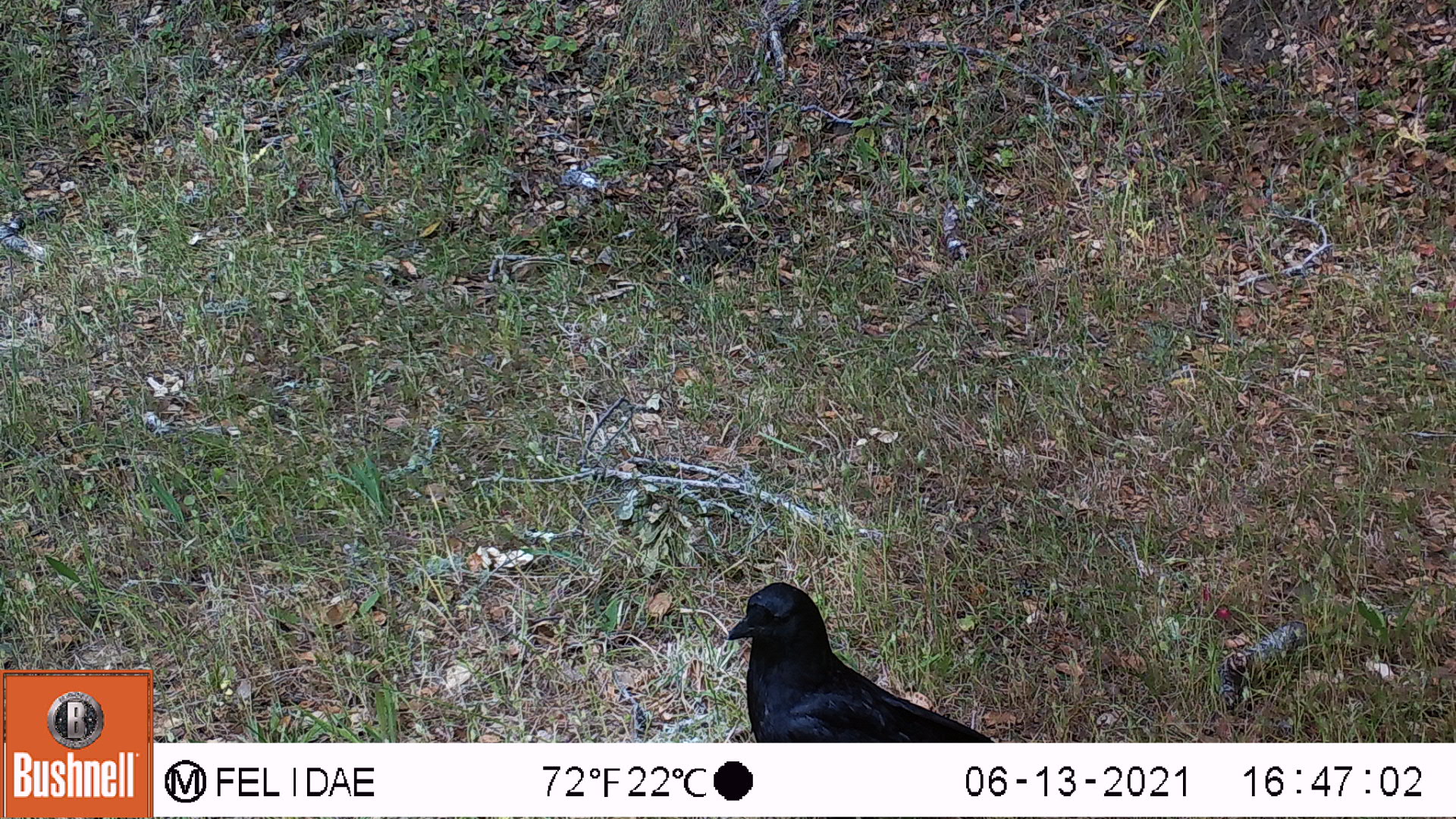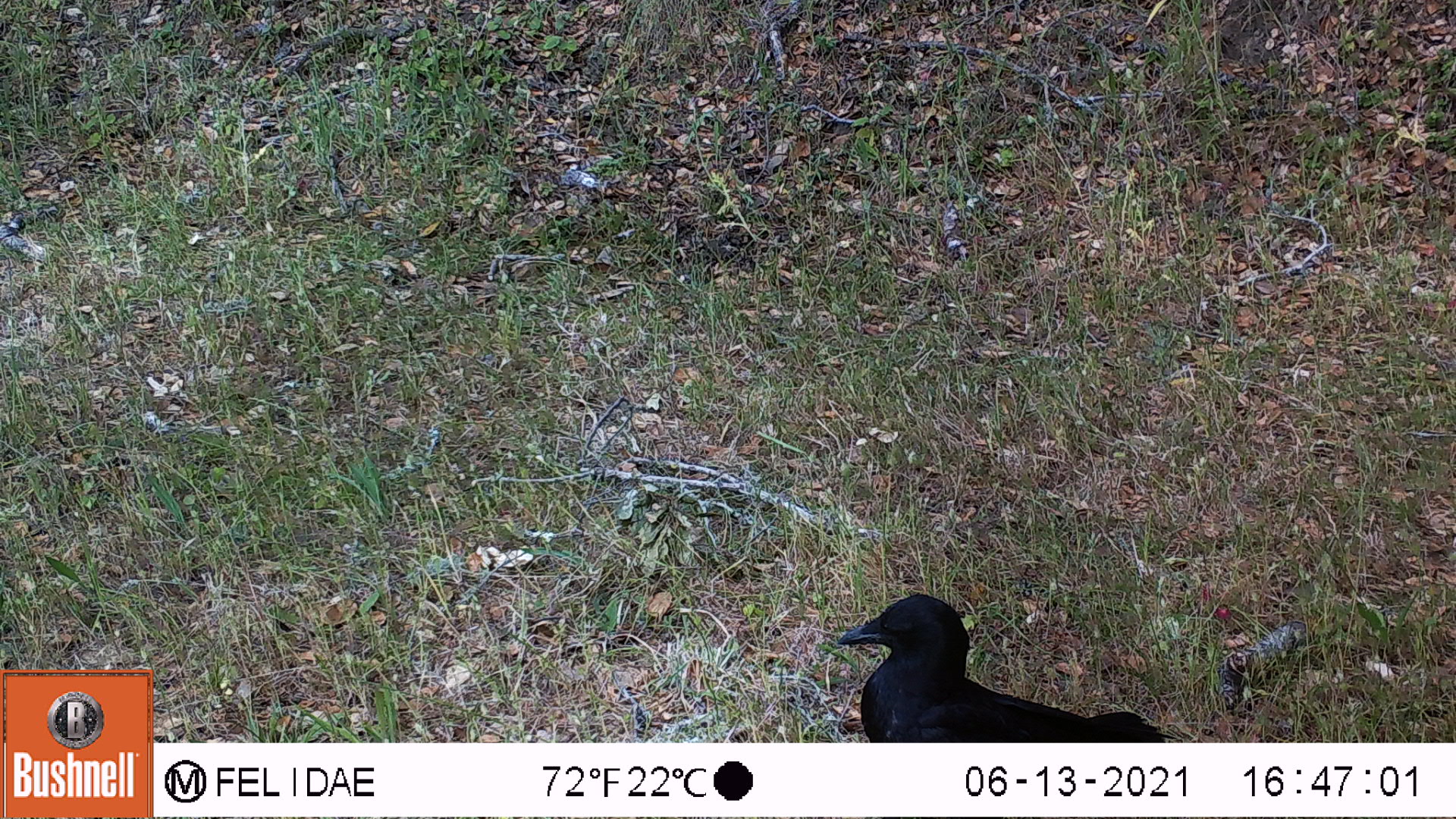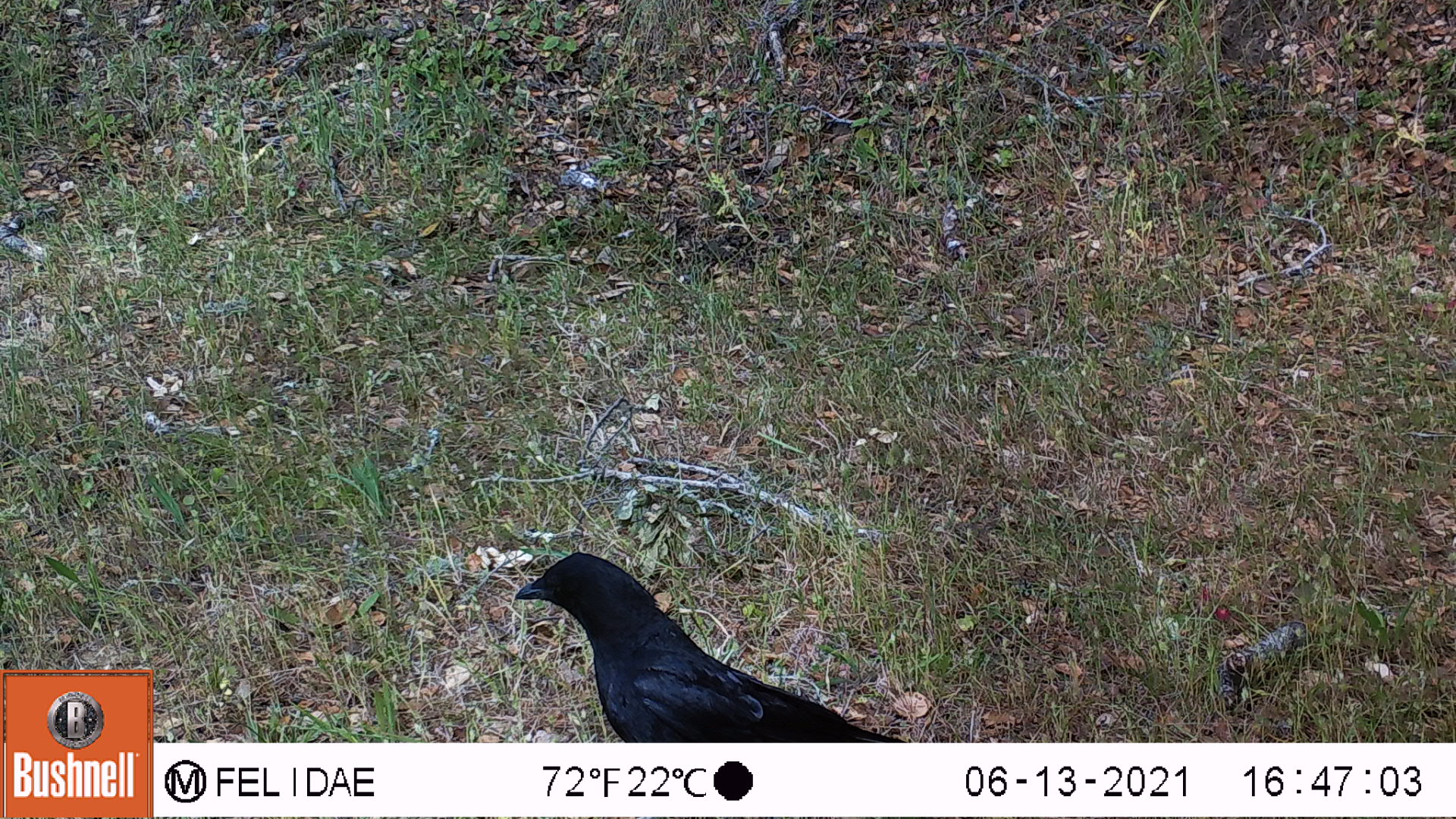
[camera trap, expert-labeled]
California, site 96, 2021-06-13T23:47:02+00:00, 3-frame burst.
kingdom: Animalia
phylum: Chordata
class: Aves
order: Passeriformes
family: Corvidae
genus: Corvus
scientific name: Corvus brachyrhynchos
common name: american crow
American crow (Corvus brachyrhynchos).